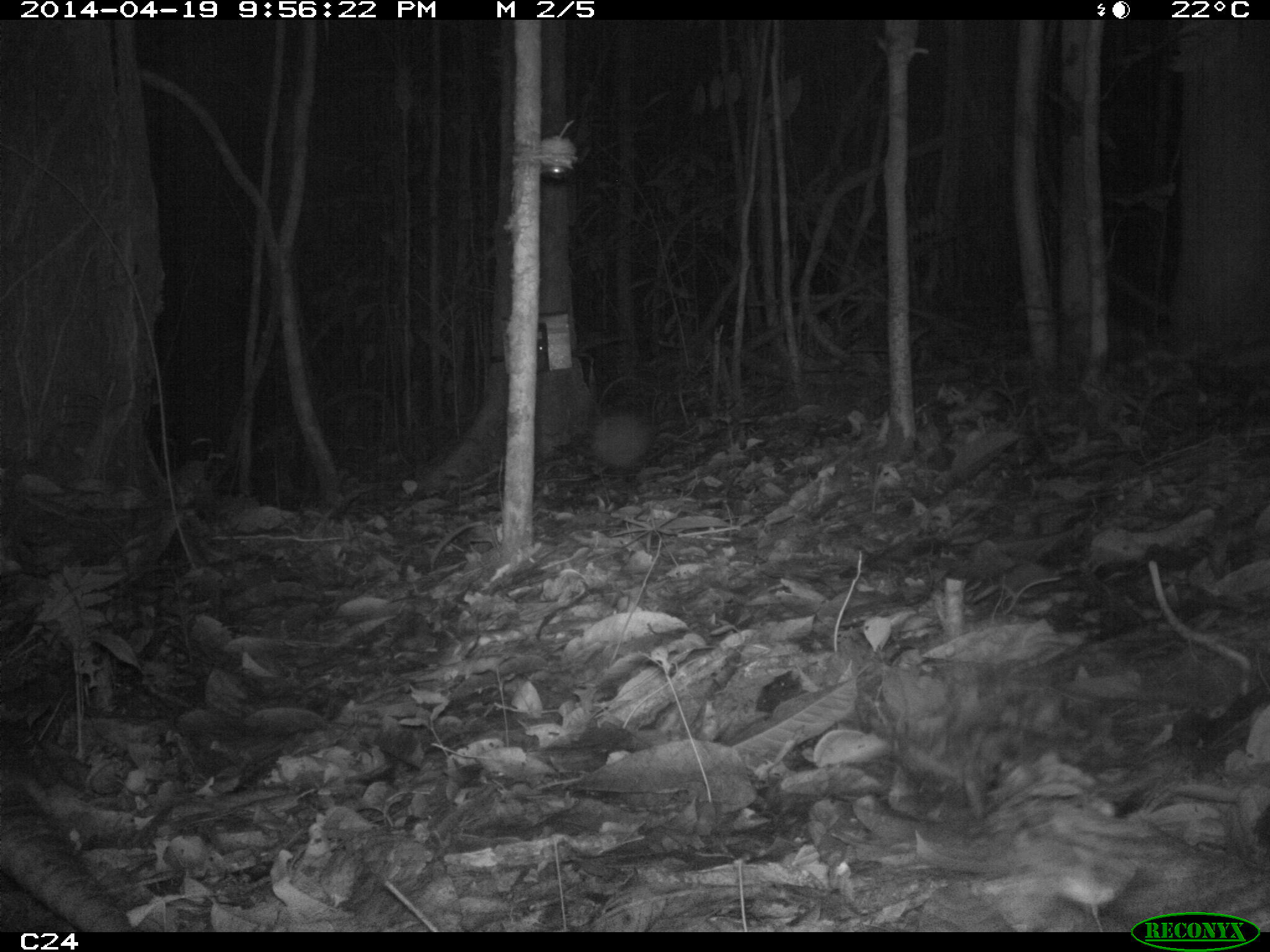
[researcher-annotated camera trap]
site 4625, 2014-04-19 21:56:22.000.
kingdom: Animalia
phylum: Chordata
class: Mammalia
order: Cingulata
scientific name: Cingulata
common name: armadillo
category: unknown armadillo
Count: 1.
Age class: adult.